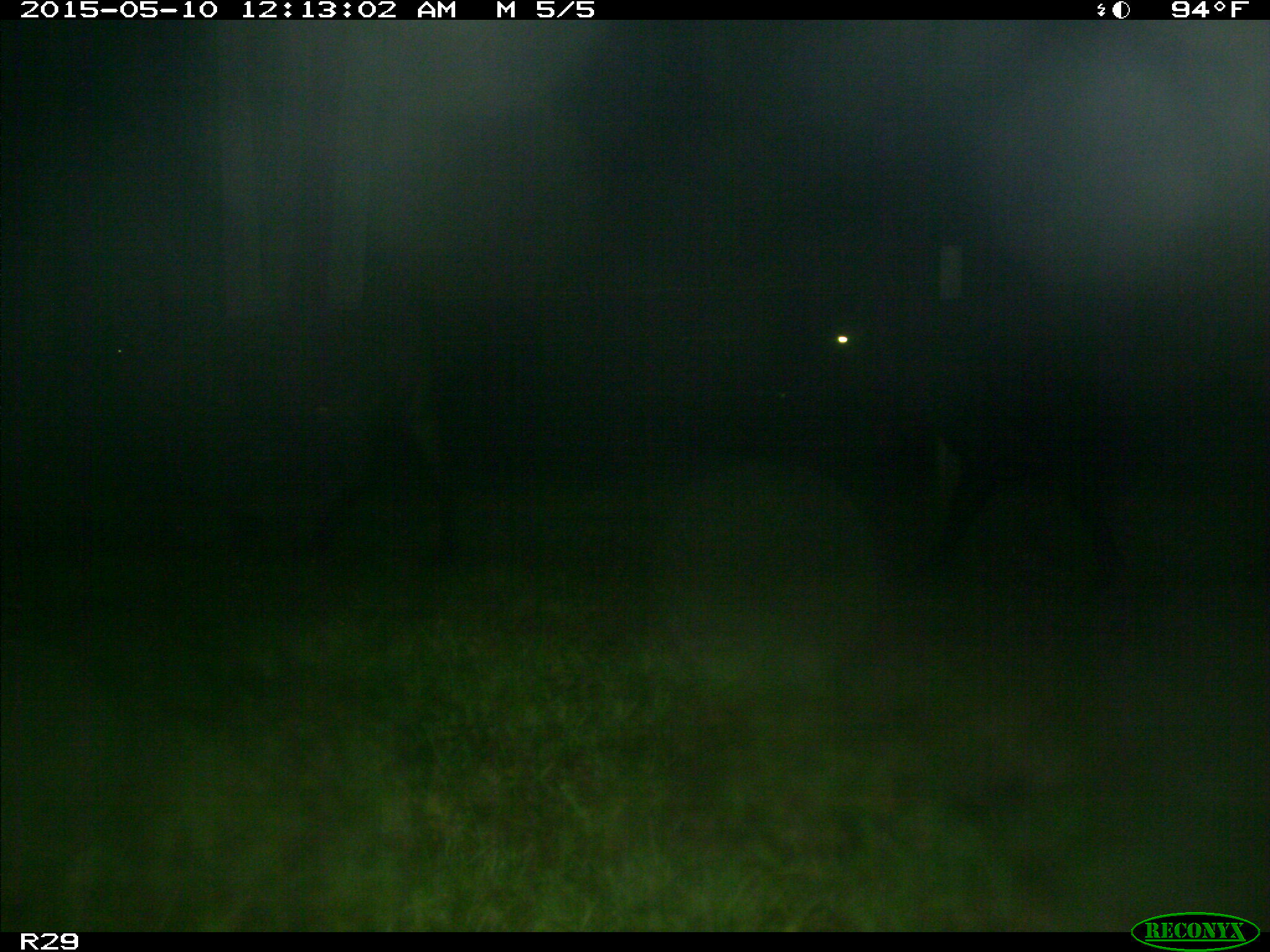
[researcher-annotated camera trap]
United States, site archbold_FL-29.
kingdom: Animalia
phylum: Chordata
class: Mammalia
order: Artiodactyla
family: Bovidae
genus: Bos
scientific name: Bos taurus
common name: domestic cow